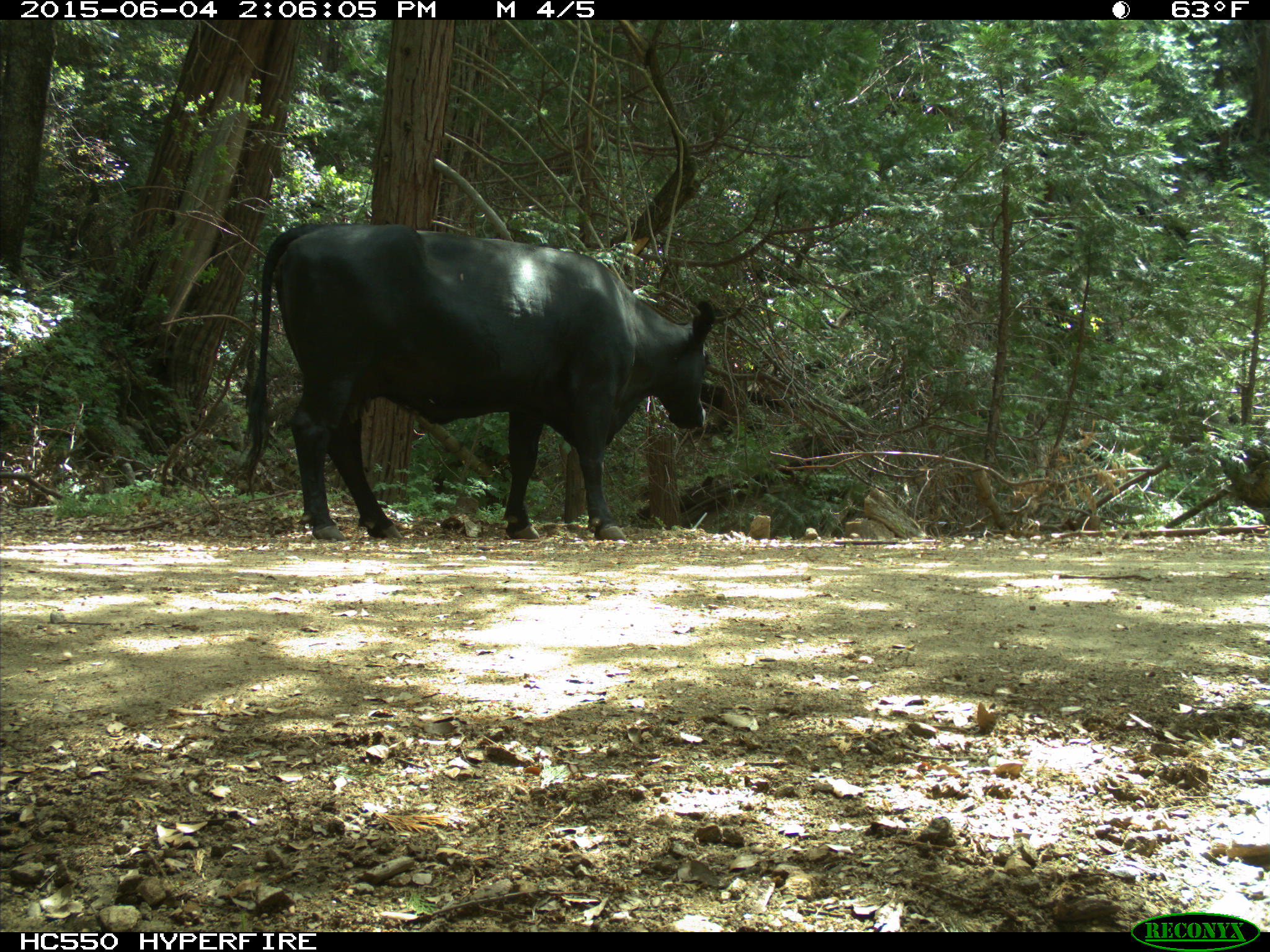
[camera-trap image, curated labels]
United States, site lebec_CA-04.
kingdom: Animalia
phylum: Chordata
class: Mammalia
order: Artiodactyla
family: Bovidae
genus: Bos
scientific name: Bos taurus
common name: domestic cow